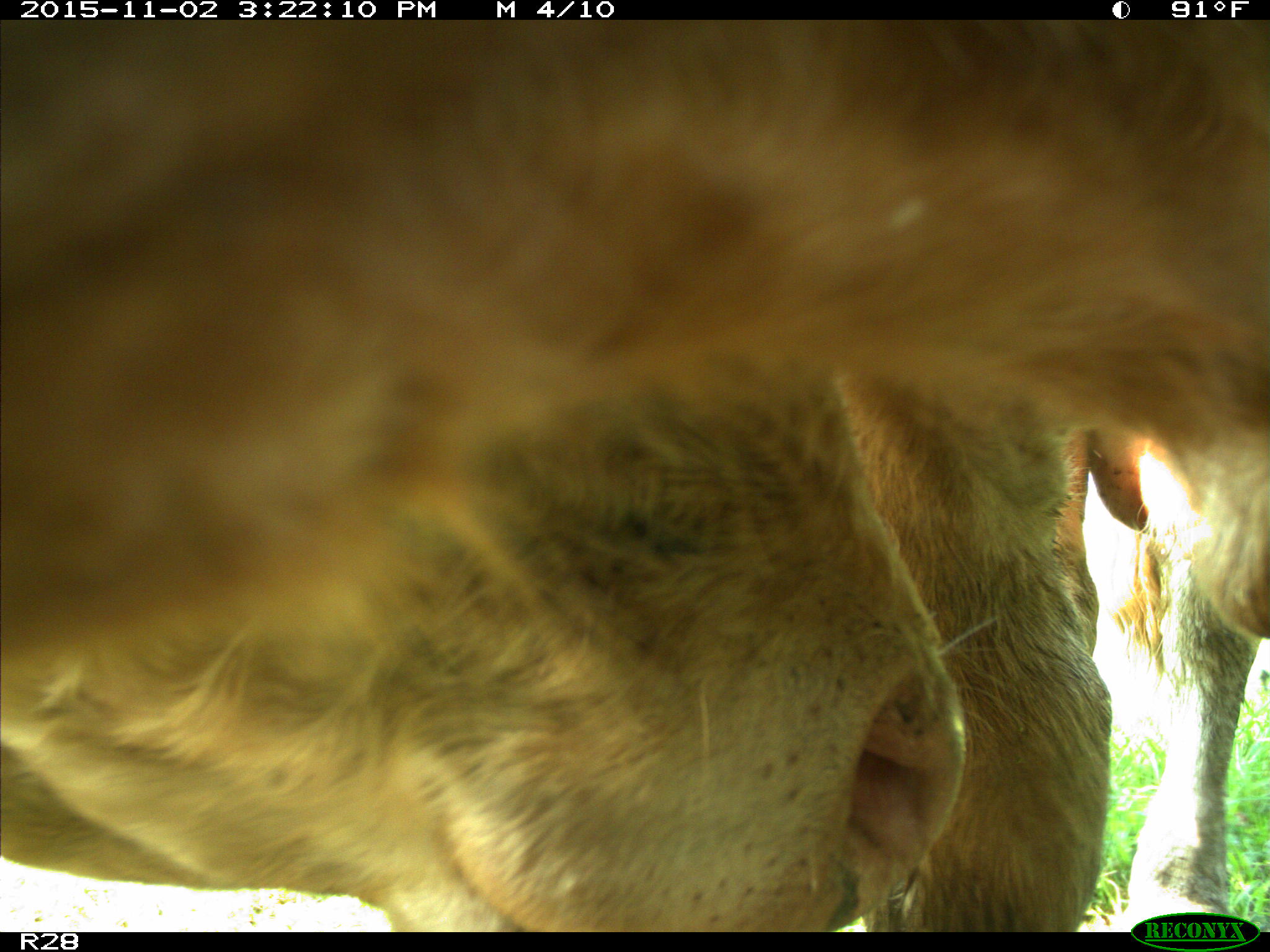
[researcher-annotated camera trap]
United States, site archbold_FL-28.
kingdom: Animalia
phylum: Chordata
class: Mammalia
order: Artiodactyla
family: Bovidae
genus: Bos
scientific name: Bos taurus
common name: domestic cow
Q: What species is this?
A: Bos taurus (domestic cow).